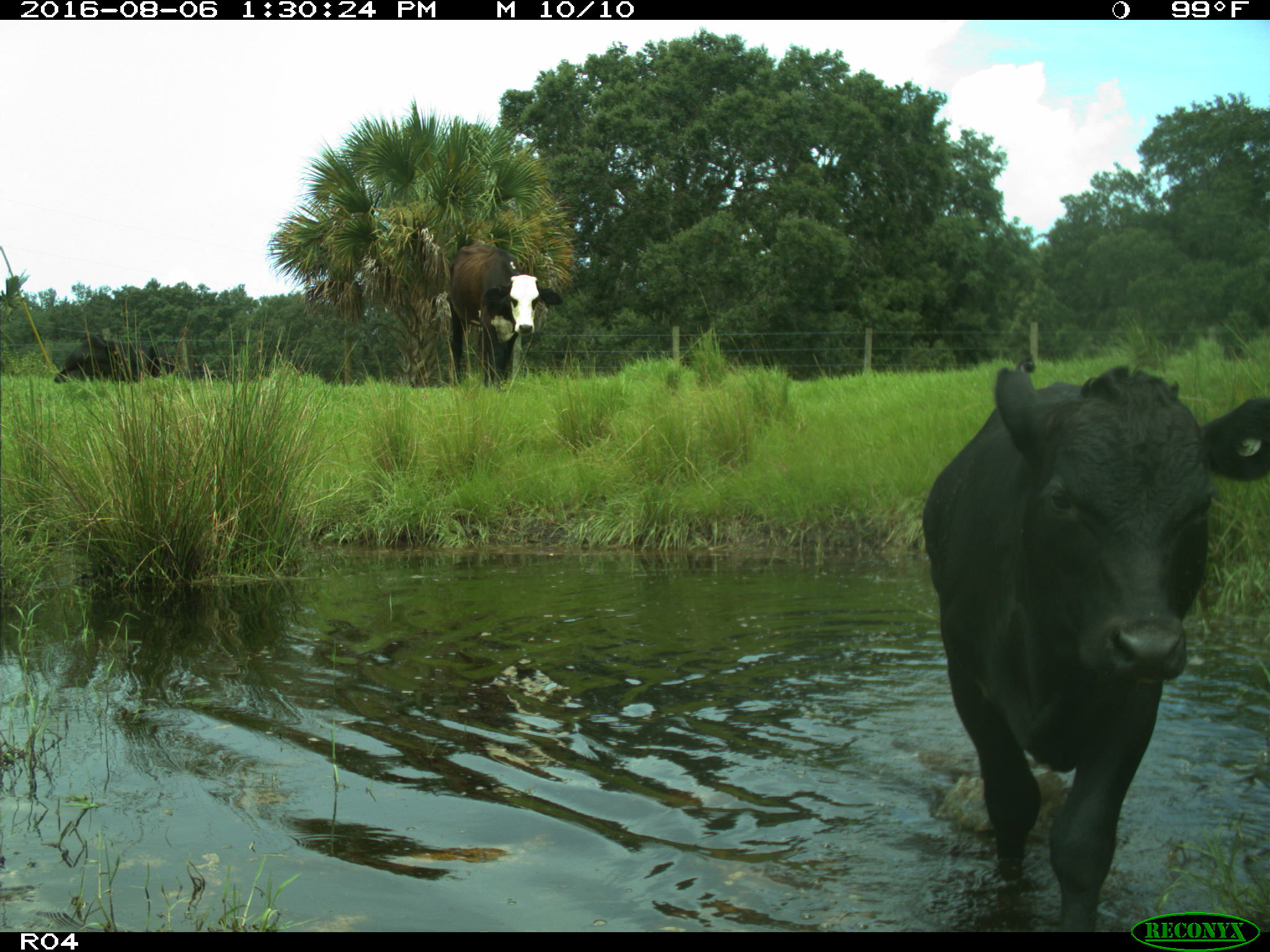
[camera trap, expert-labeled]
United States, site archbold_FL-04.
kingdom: Animalia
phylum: Chordata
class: Mammalia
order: Artiodactyla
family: Bovidae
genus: Bos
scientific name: Bos taurus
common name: domestic cow